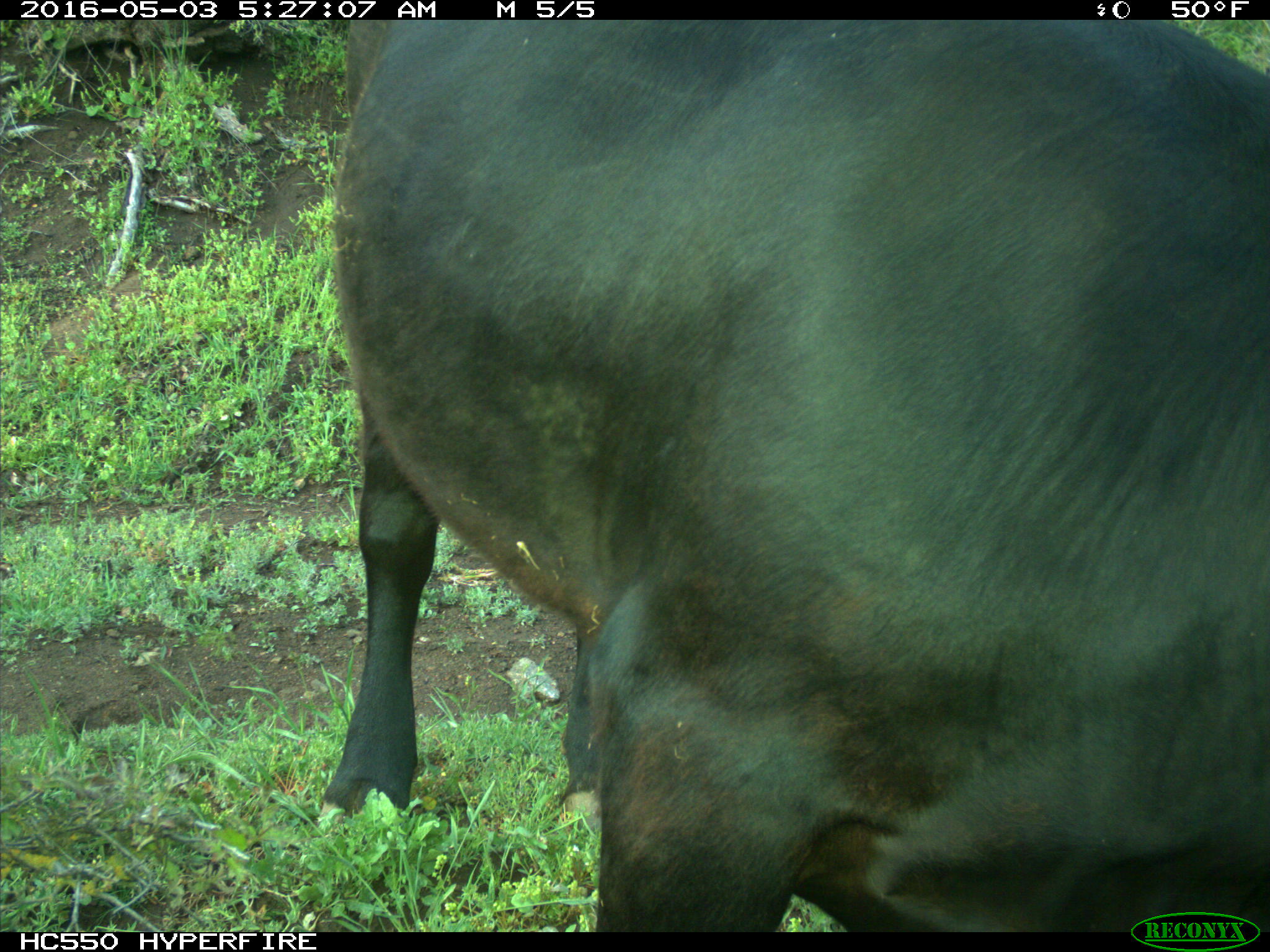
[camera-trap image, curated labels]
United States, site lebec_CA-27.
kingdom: Animalia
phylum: Chordata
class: Mammalia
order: Artiodactyla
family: Bovidae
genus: Bos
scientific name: Bos taurus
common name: domestic cow